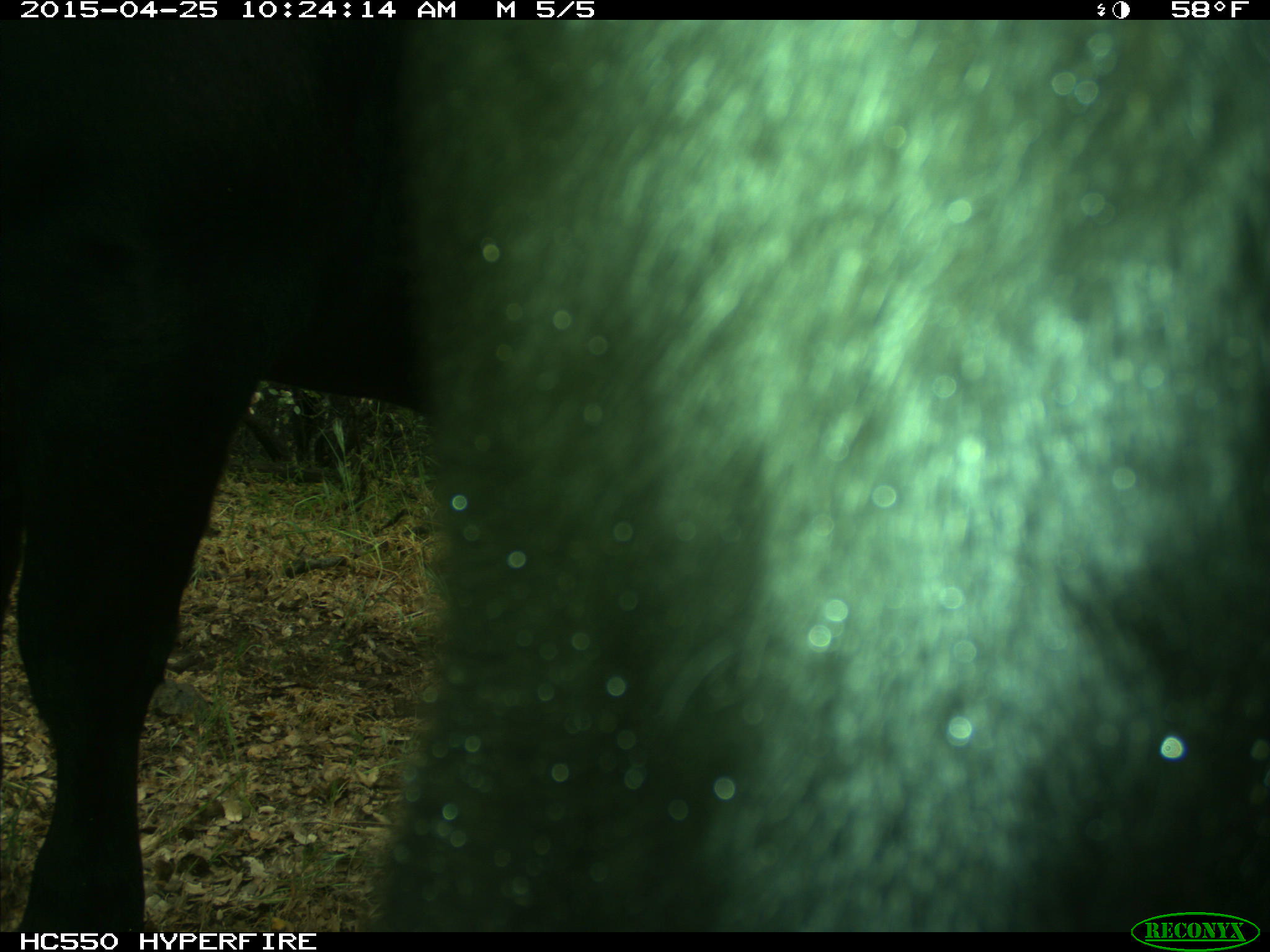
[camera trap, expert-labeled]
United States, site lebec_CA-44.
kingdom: Animalia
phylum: Chordata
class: Mammalia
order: Artiodactyla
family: Suidae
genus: Sus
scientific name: Sus scrofa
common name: wild boar